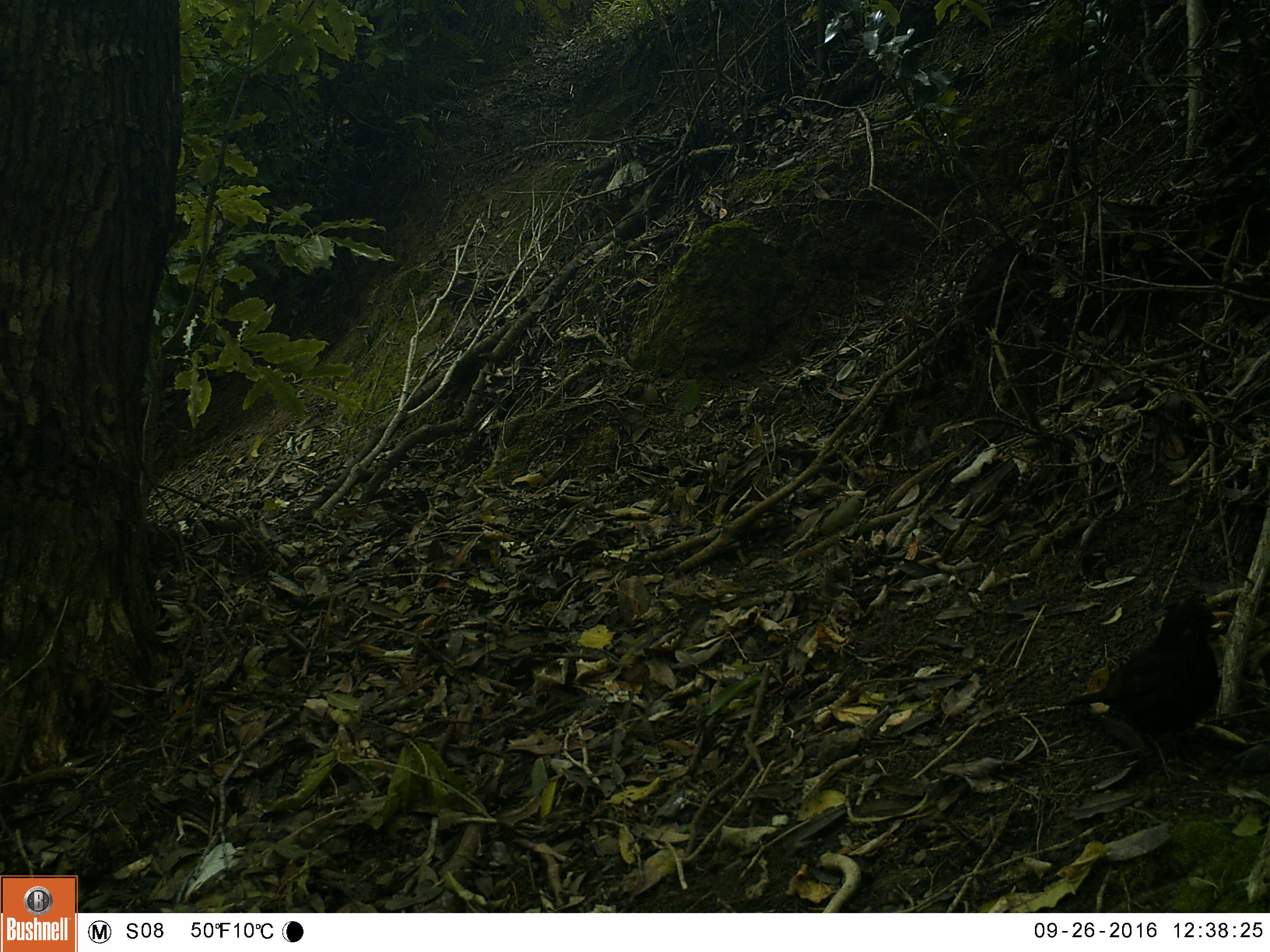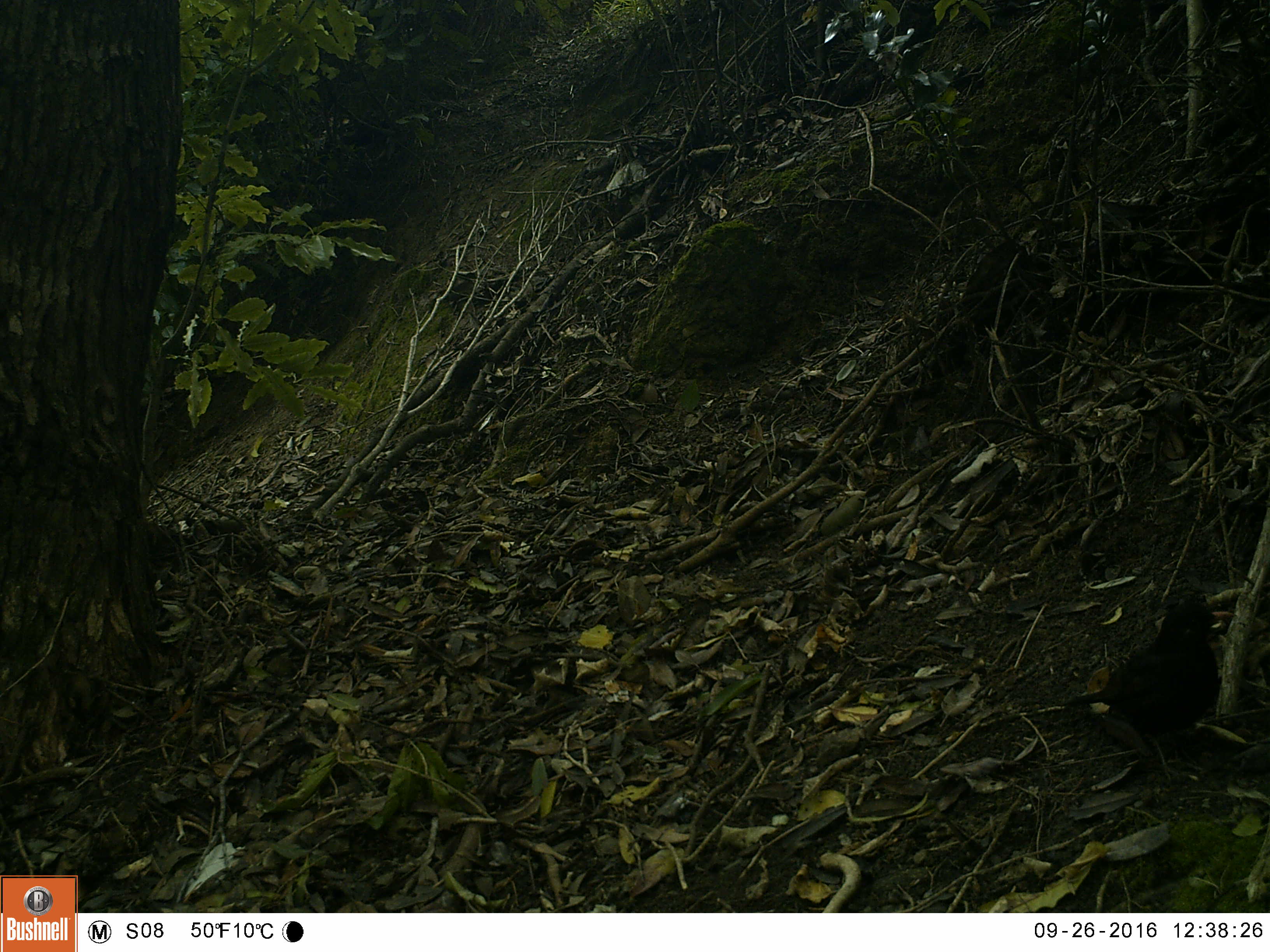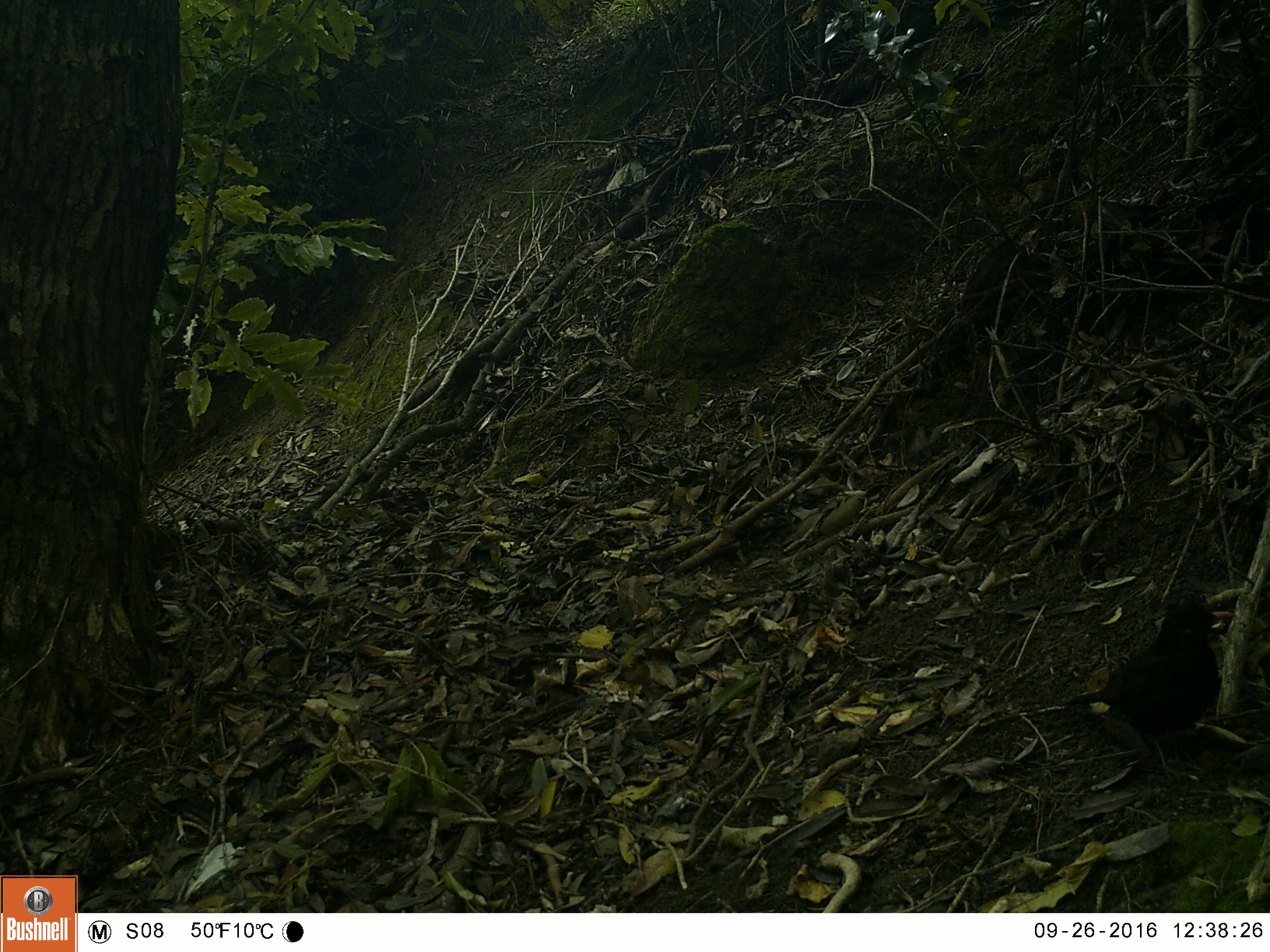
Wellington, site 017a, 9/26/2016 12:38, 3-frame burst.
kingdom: Animalia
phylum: Chordata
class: Aves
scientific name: Aves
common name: bird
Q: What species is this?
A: Bird (Aves).